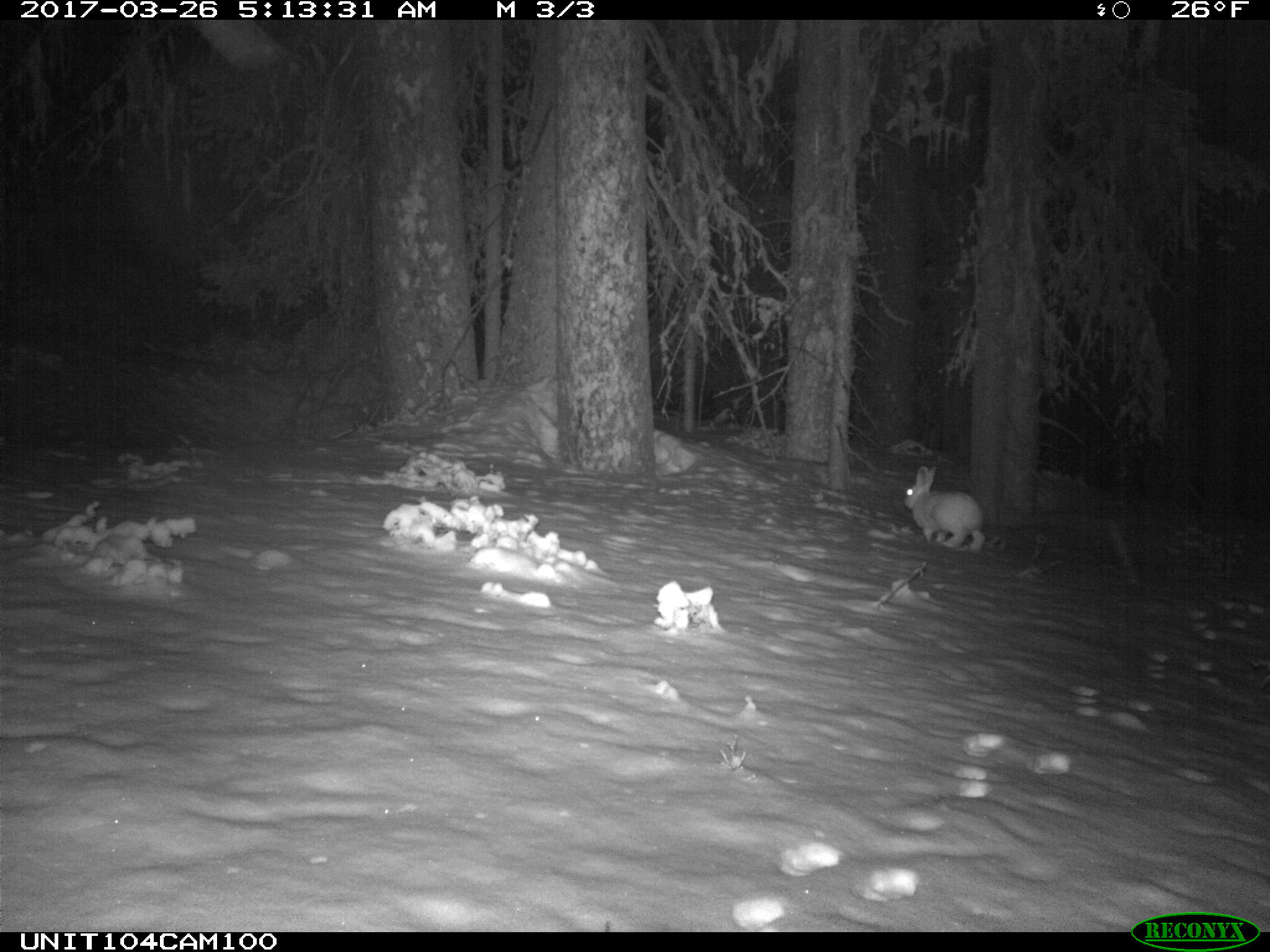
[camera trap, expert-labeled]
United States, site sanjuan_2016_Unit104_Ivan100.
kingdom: Animalia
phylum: Chordata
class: Mammalia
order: Lagomorpha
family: Leporidae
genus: Lepus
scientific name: Lepus americanus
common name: snowshoe hare